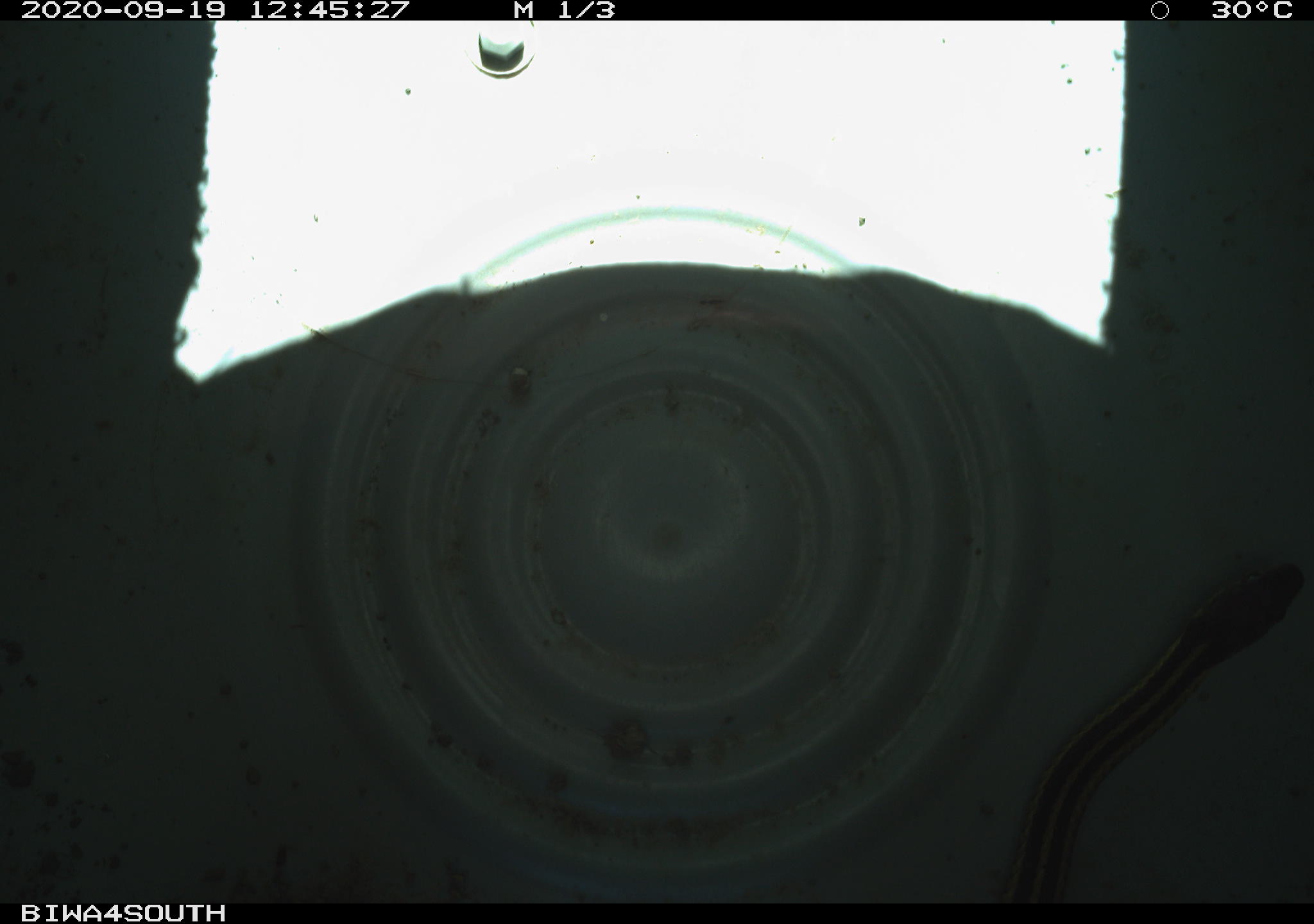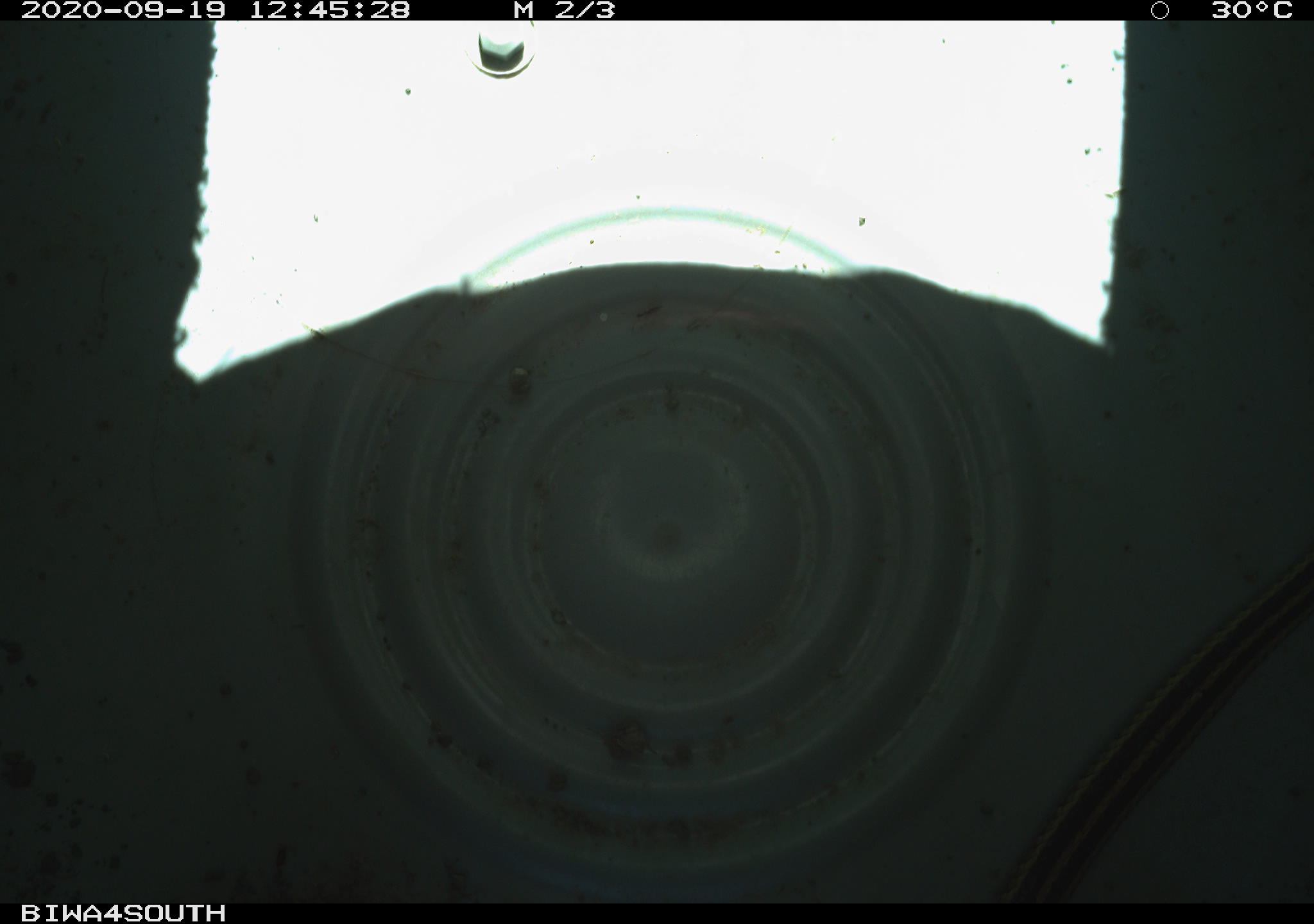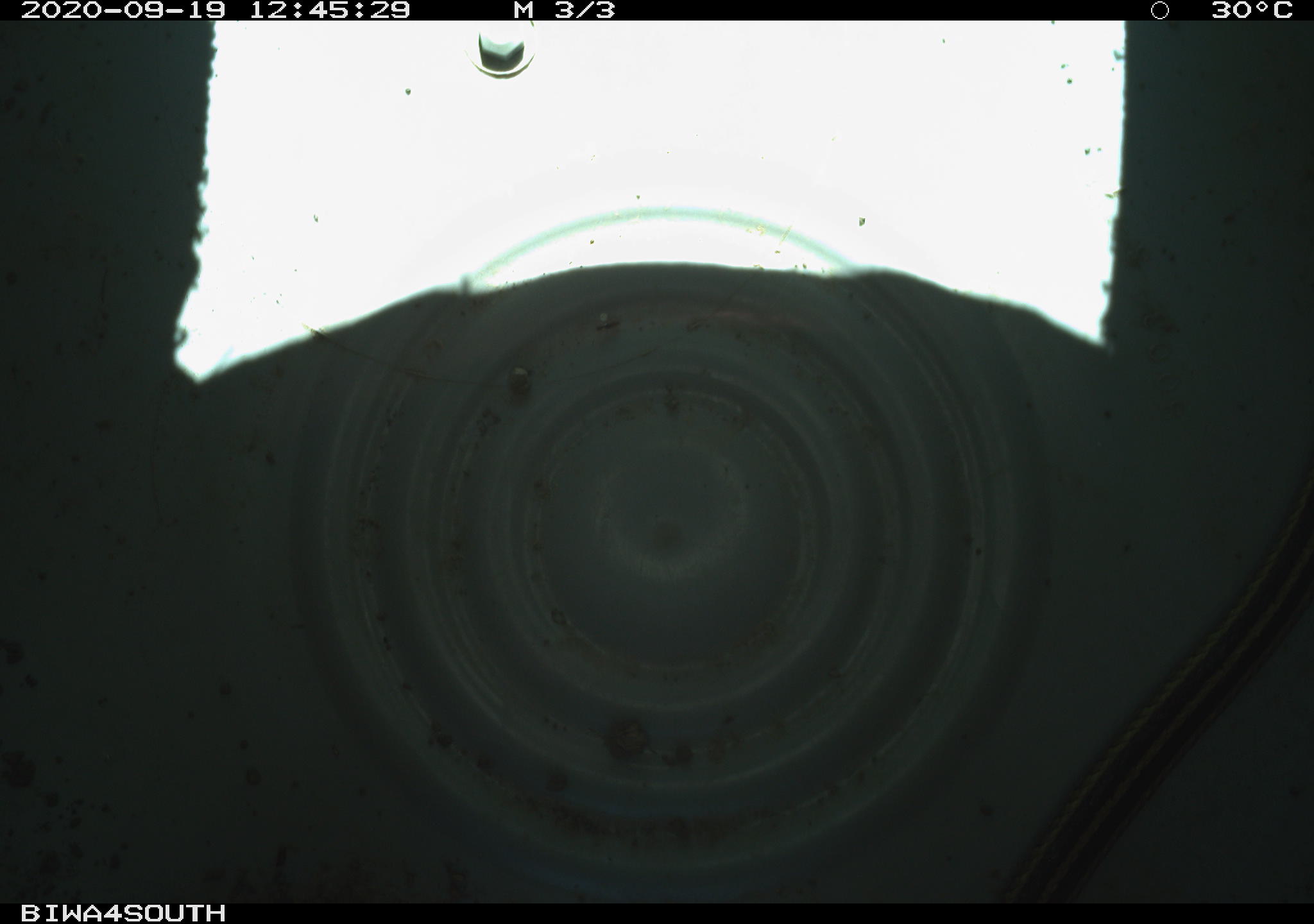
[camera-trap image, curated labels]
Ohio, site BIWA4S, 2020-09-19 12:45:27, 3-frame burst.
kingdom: Animalia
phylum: Chordata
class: Reptilia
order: Squamata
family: Colubridae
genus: Thamnophis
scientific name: Thamnophis sirtalis sirtalis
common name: eastern gartersnake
Eastern gartersnake (Thamnophis sirtalis sirtalis).